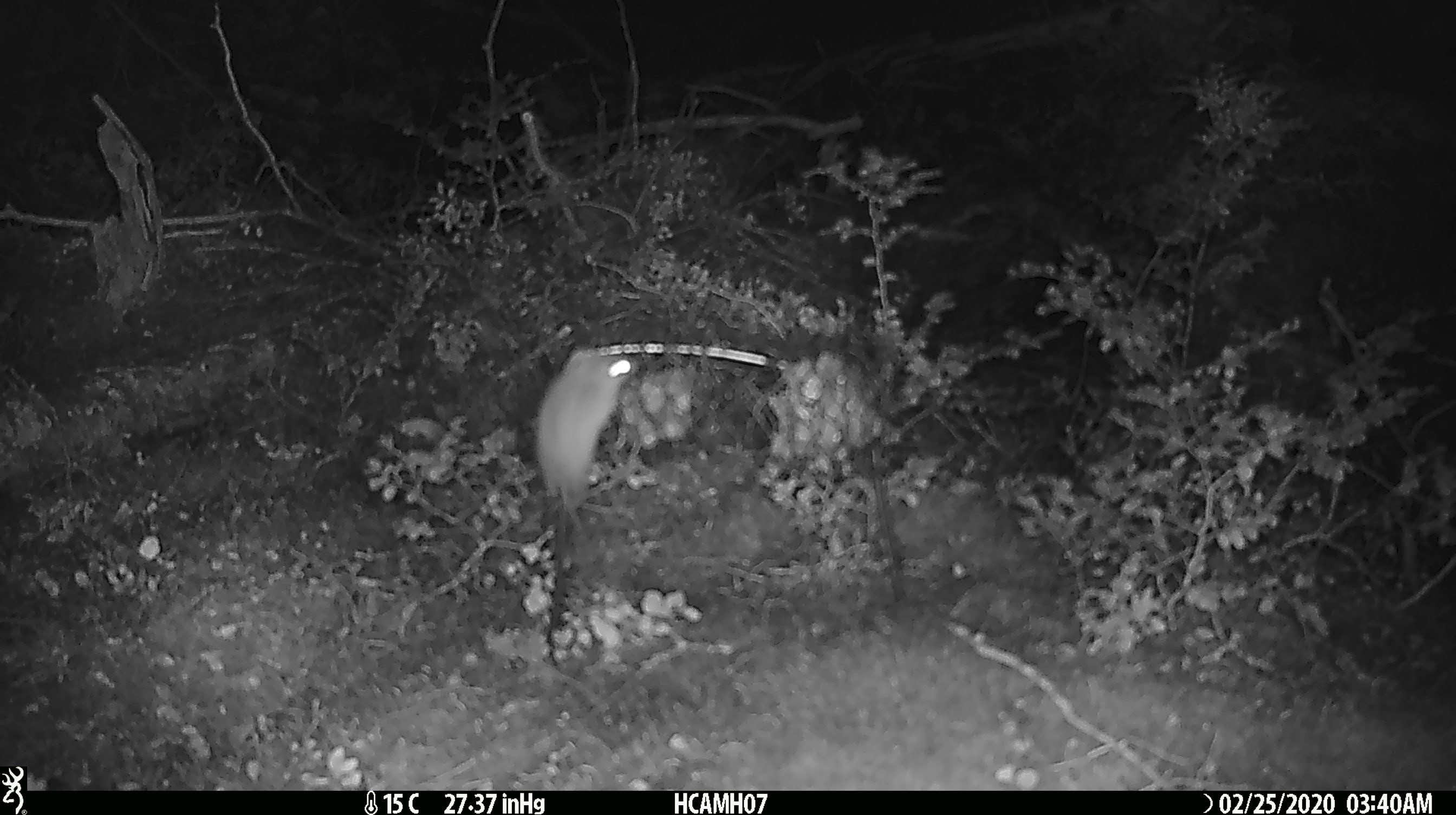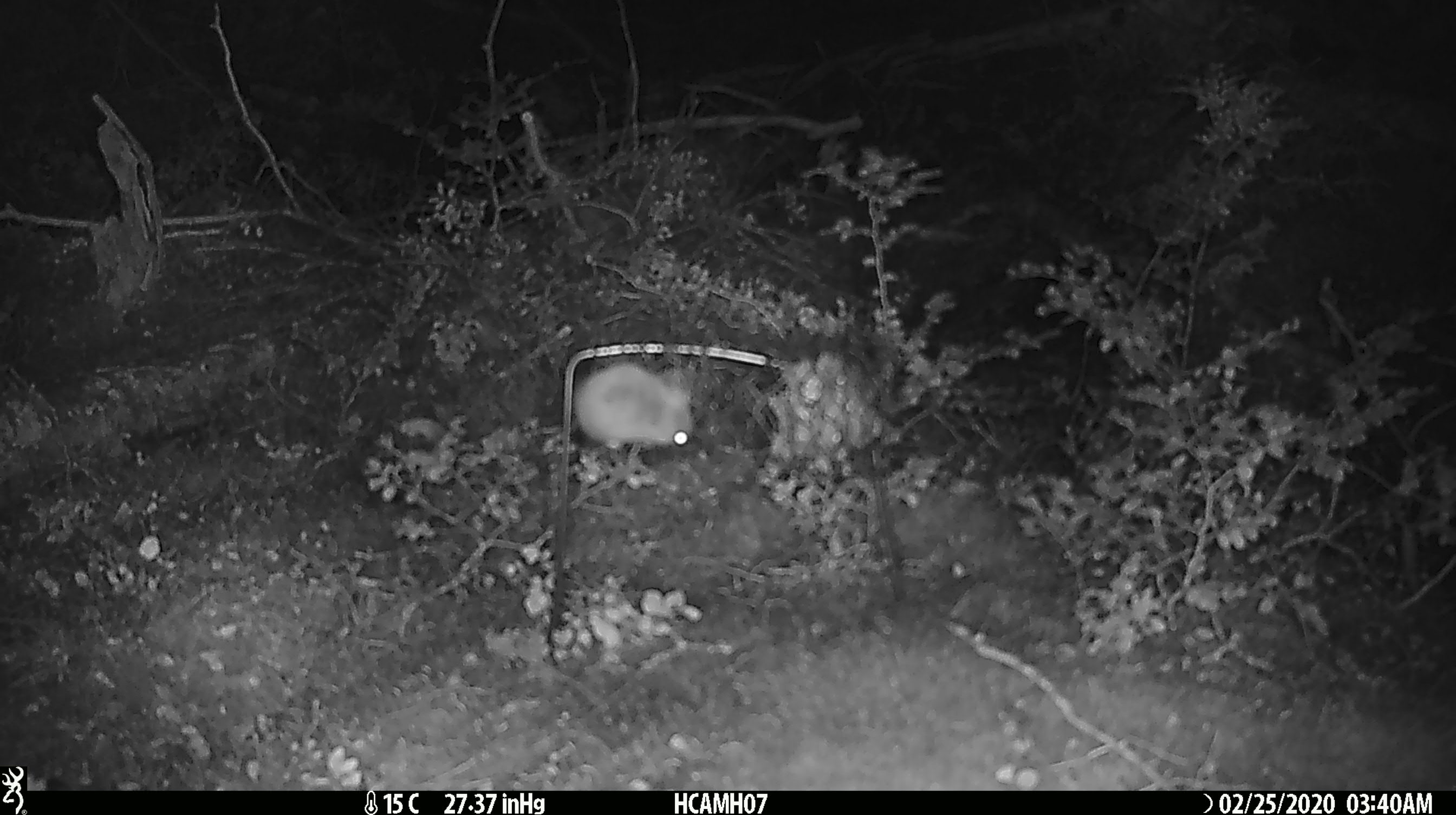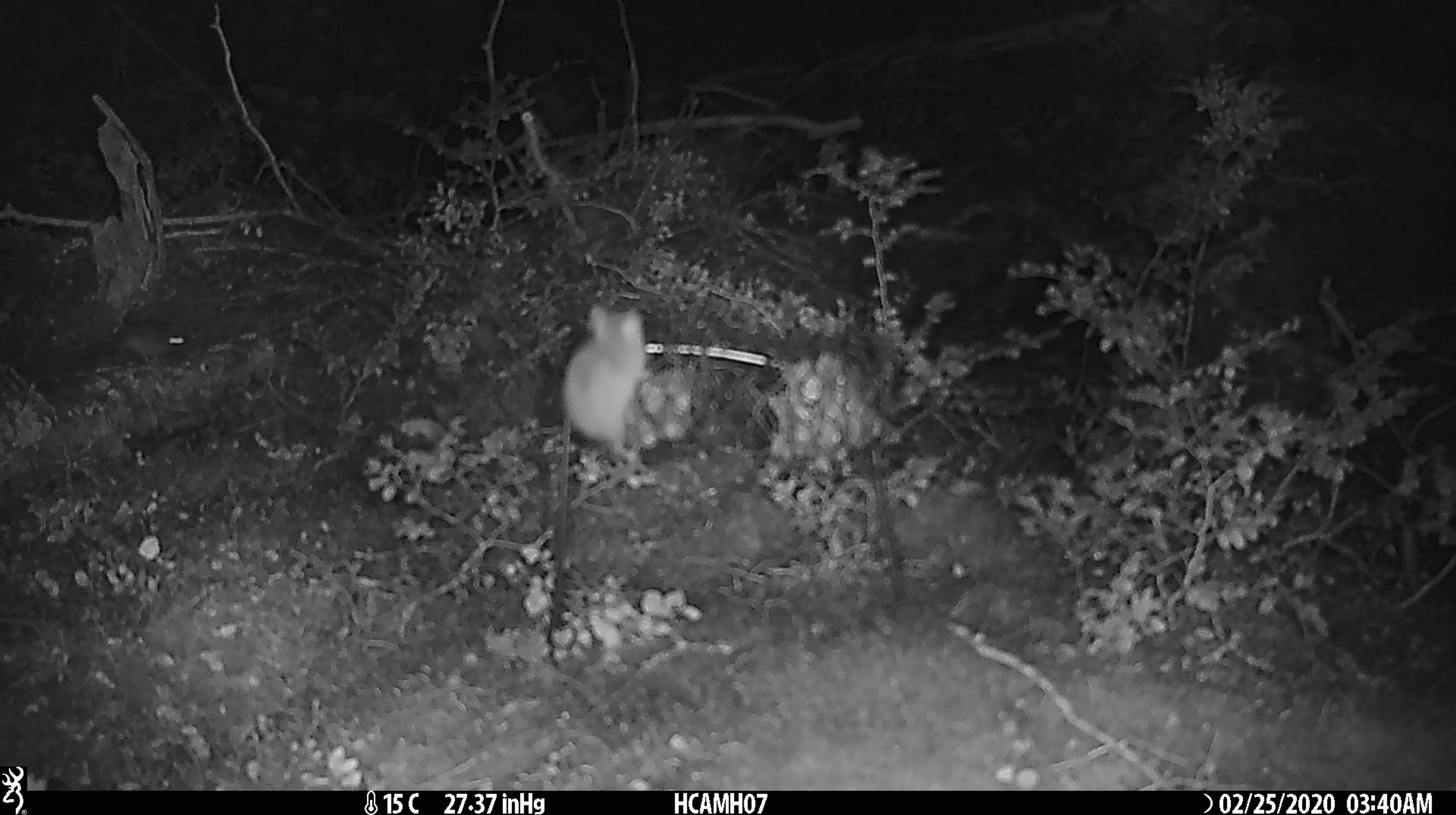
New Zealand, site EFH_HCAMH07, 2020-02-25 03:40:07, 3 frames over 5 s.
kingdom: Animalia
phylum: Chordata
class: Mammalia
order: Rodentia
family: Muridae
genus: Mus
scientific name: Mus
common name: mouse